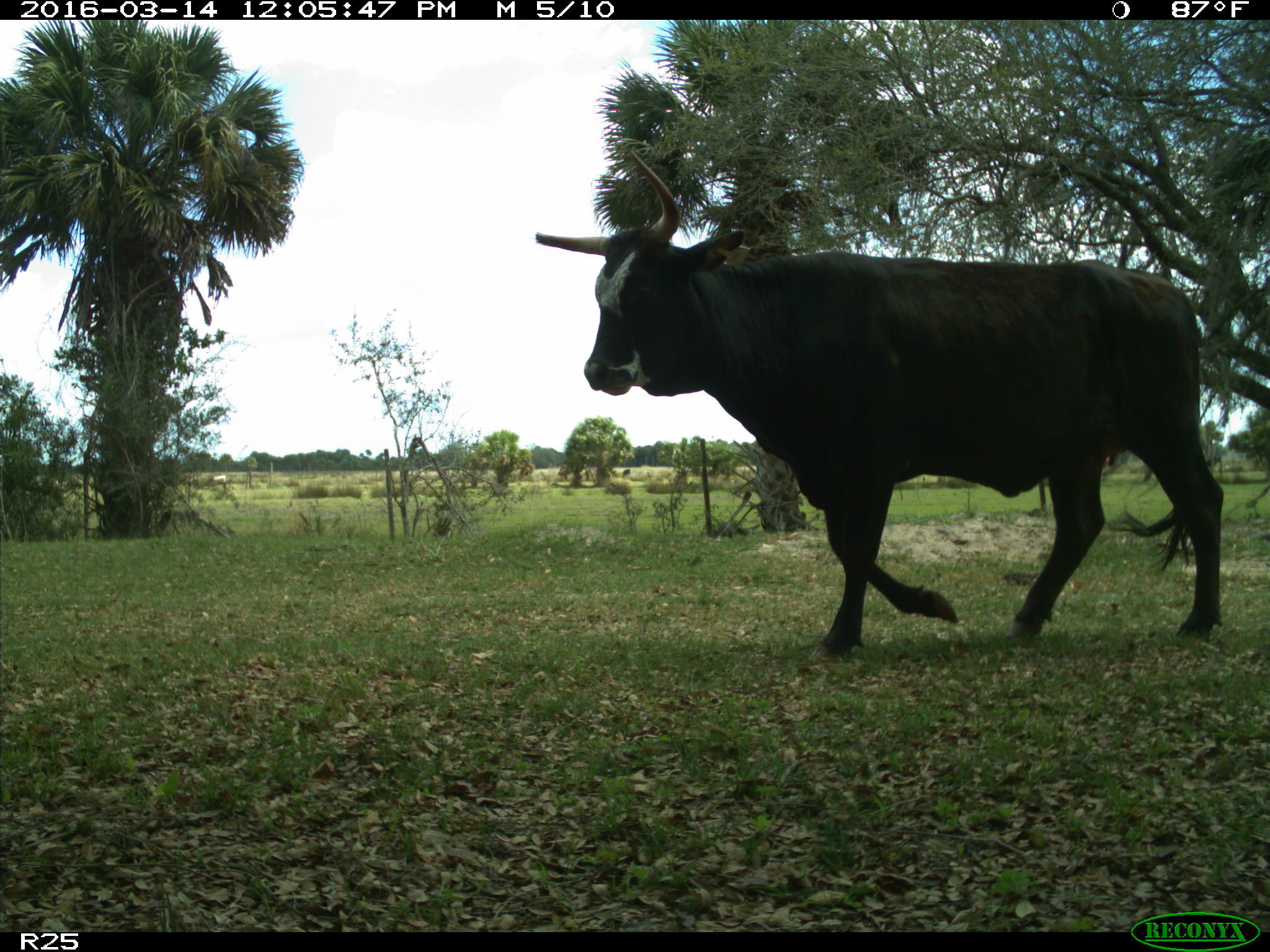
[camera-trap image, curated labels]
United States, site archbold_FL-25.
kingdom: Animalia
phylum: Chordata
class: Mammalia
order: Artiodactyla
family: Bovidae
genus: Bos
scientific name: Bos taurus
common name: domestic cow